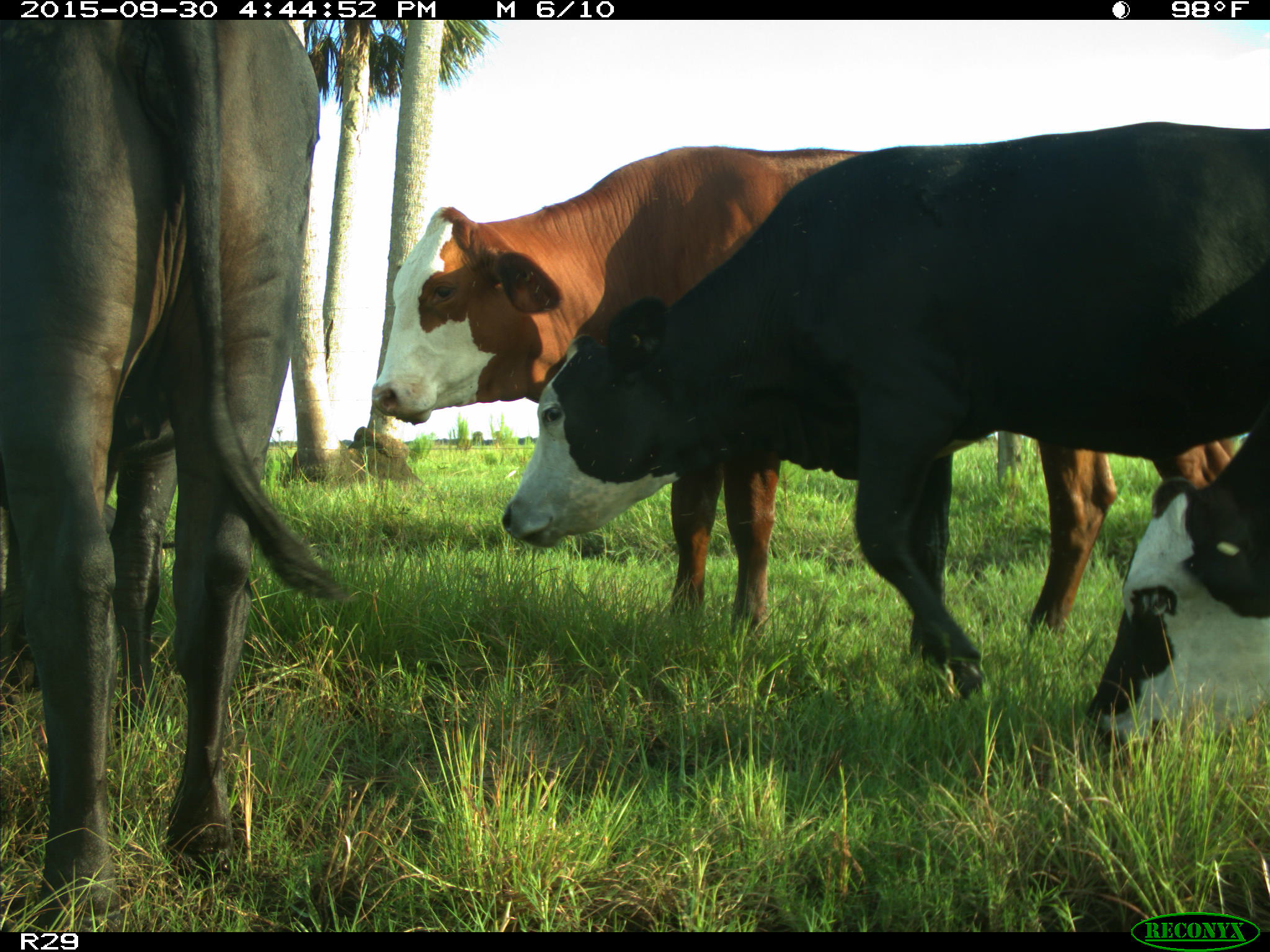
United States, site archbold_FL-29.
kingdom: Animalia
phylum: Chordata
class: Mammalia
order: Artiodactyla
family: Bovidae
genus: Bos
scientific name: Bos taurus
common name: domestic cow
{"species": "Bos taurus (domestic cow)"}